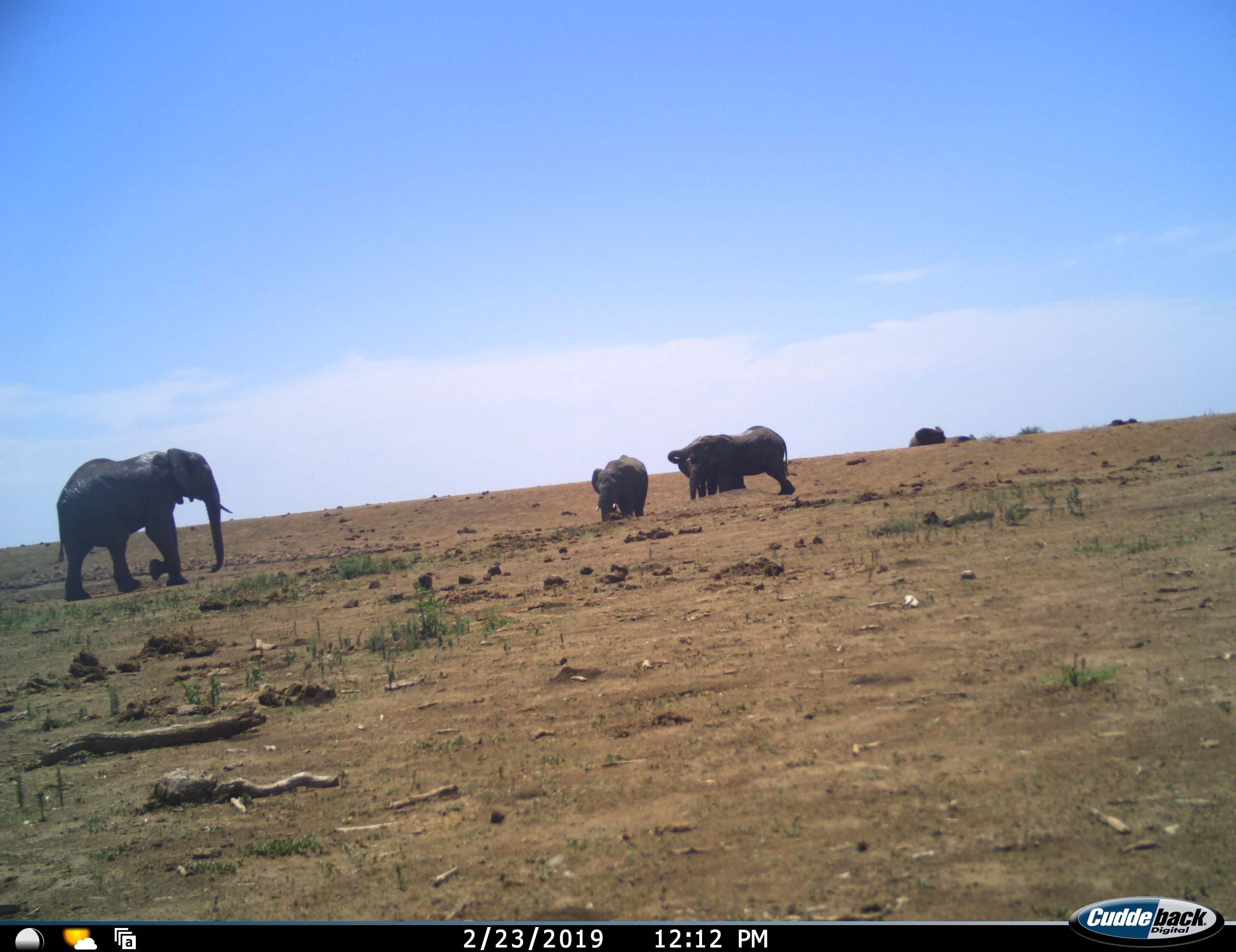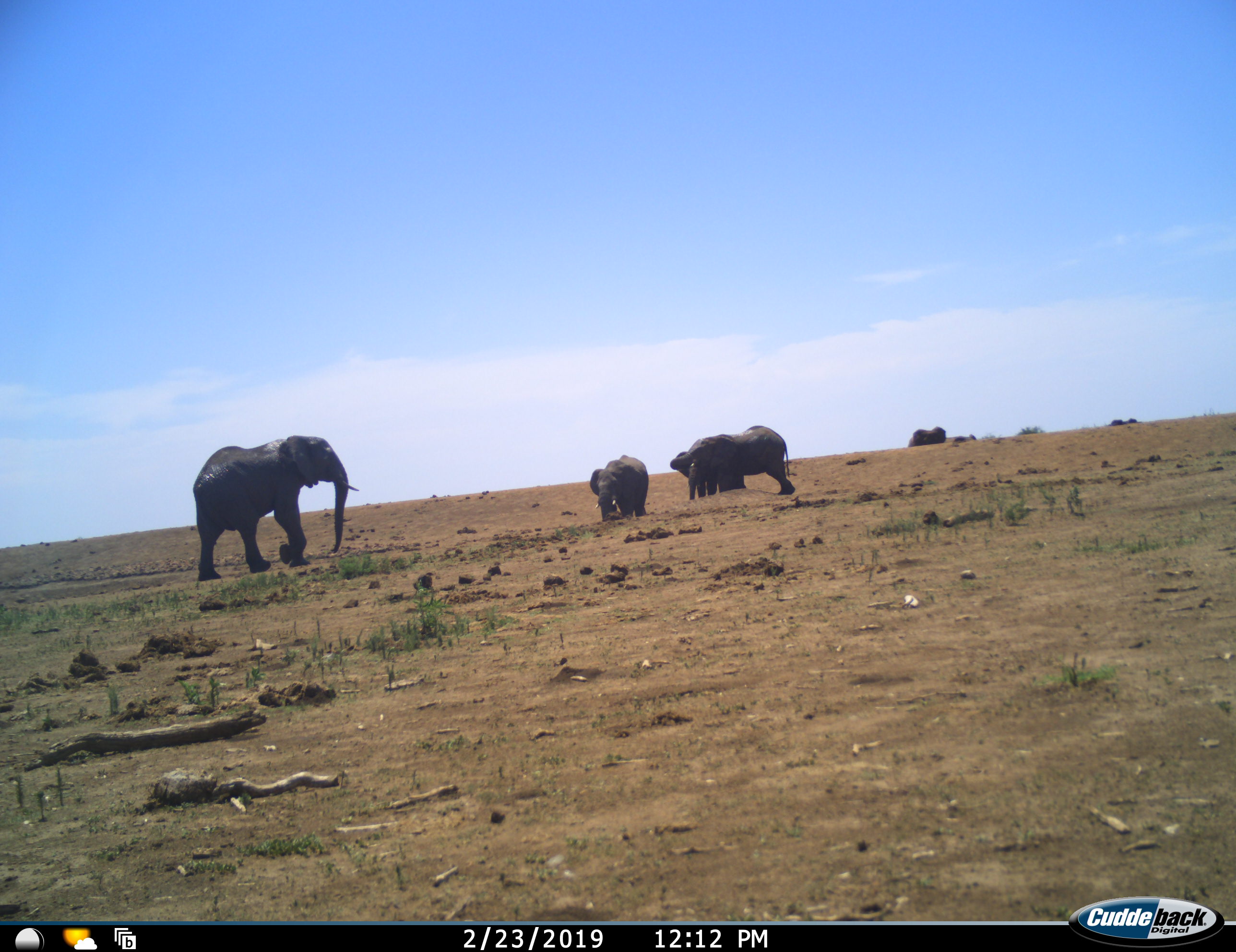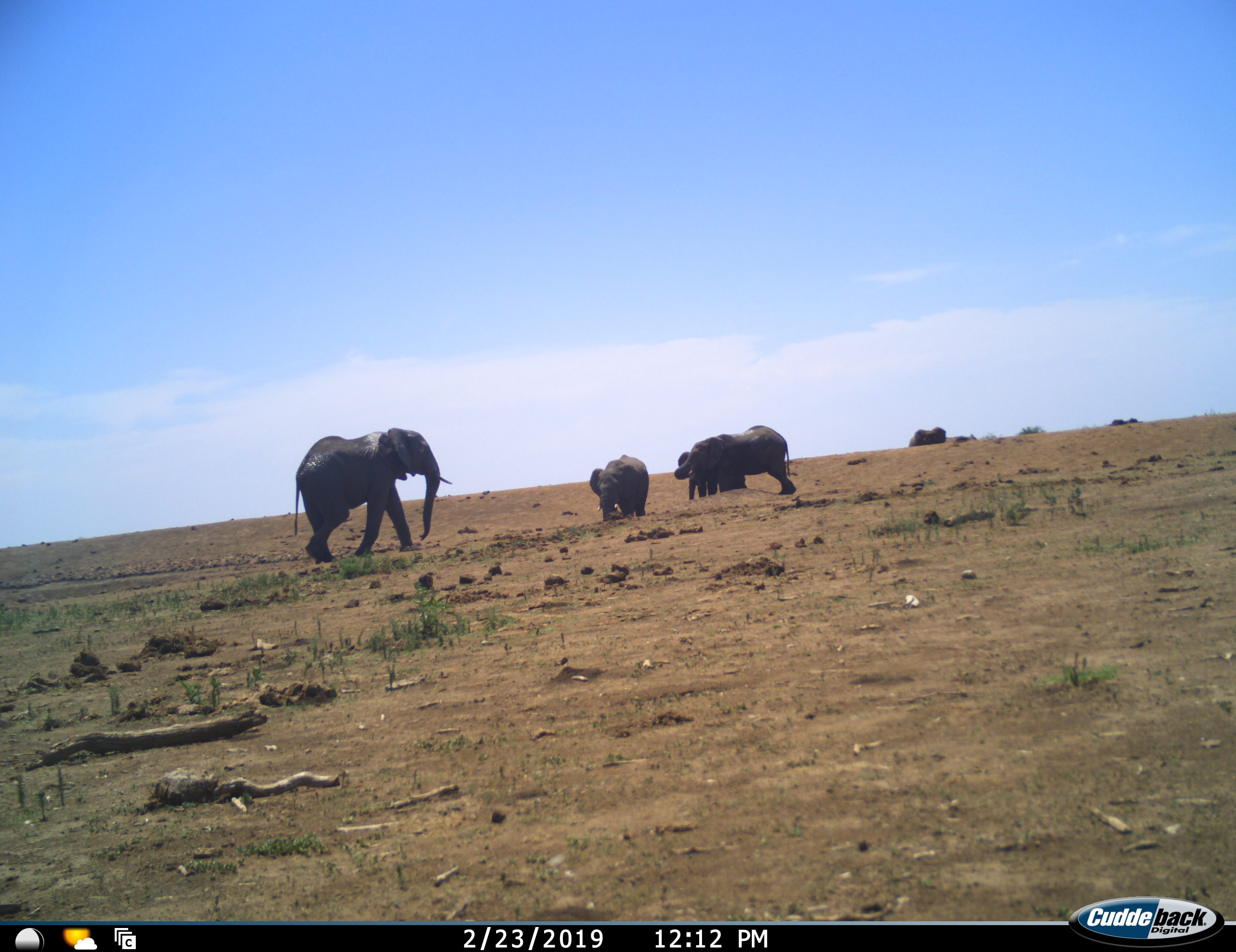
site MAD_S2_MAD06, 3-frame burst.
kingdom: Animalia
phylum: Chordata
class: Mammalia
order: Proboscidea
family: Elephantidae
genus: Loxodonta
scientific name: Loxodonta africana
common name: african bush elephant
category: elephant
Elephant (african bush elephant) (Loxodonta africana), count 5. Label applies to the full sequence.